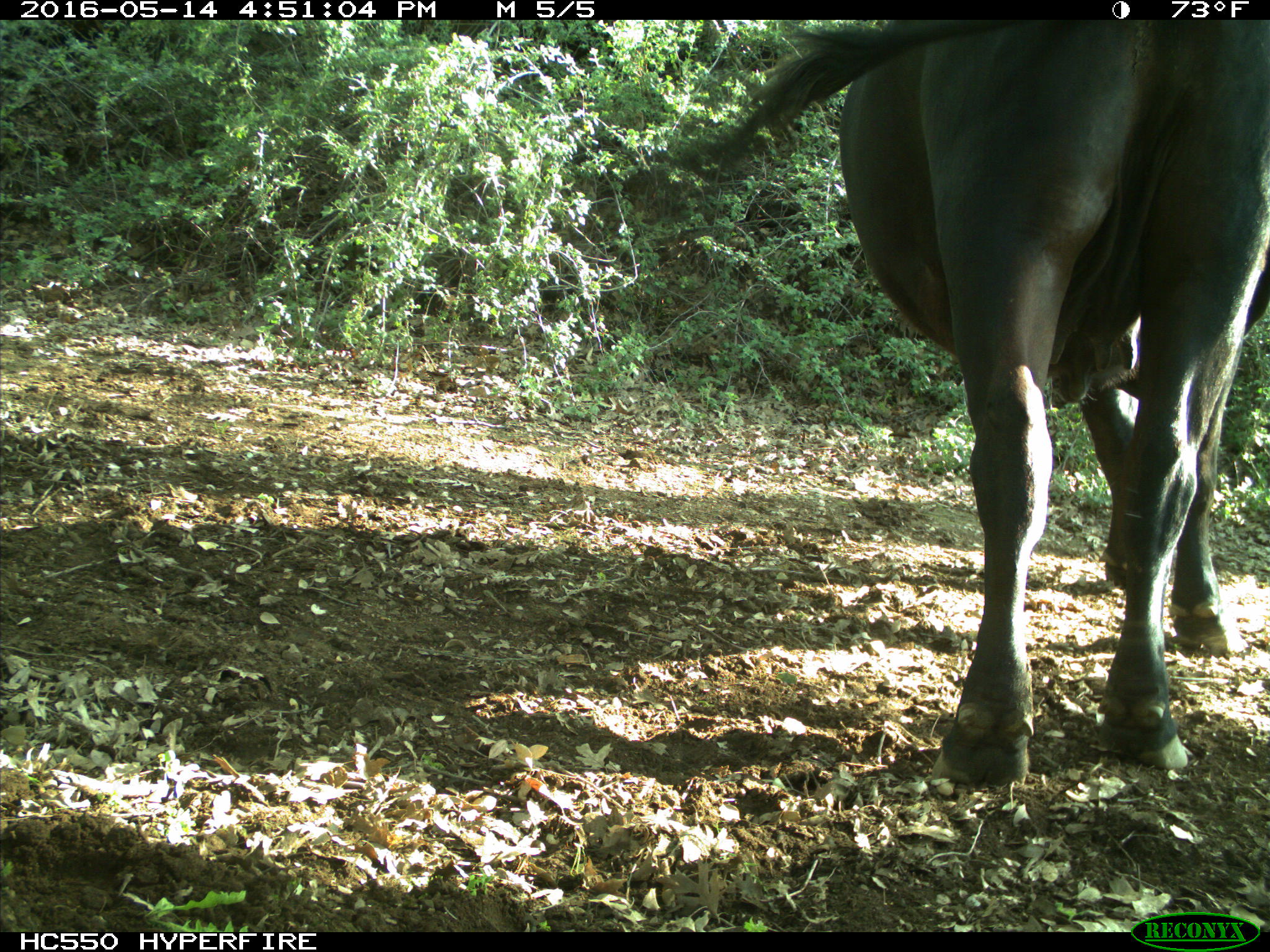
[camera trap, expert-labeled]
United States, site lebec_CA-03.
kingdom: Animalia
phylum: Chordata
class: Mammalia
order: Artiodactyla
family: Bovidae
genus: Bos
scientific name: Bos taurus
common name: domestic cow